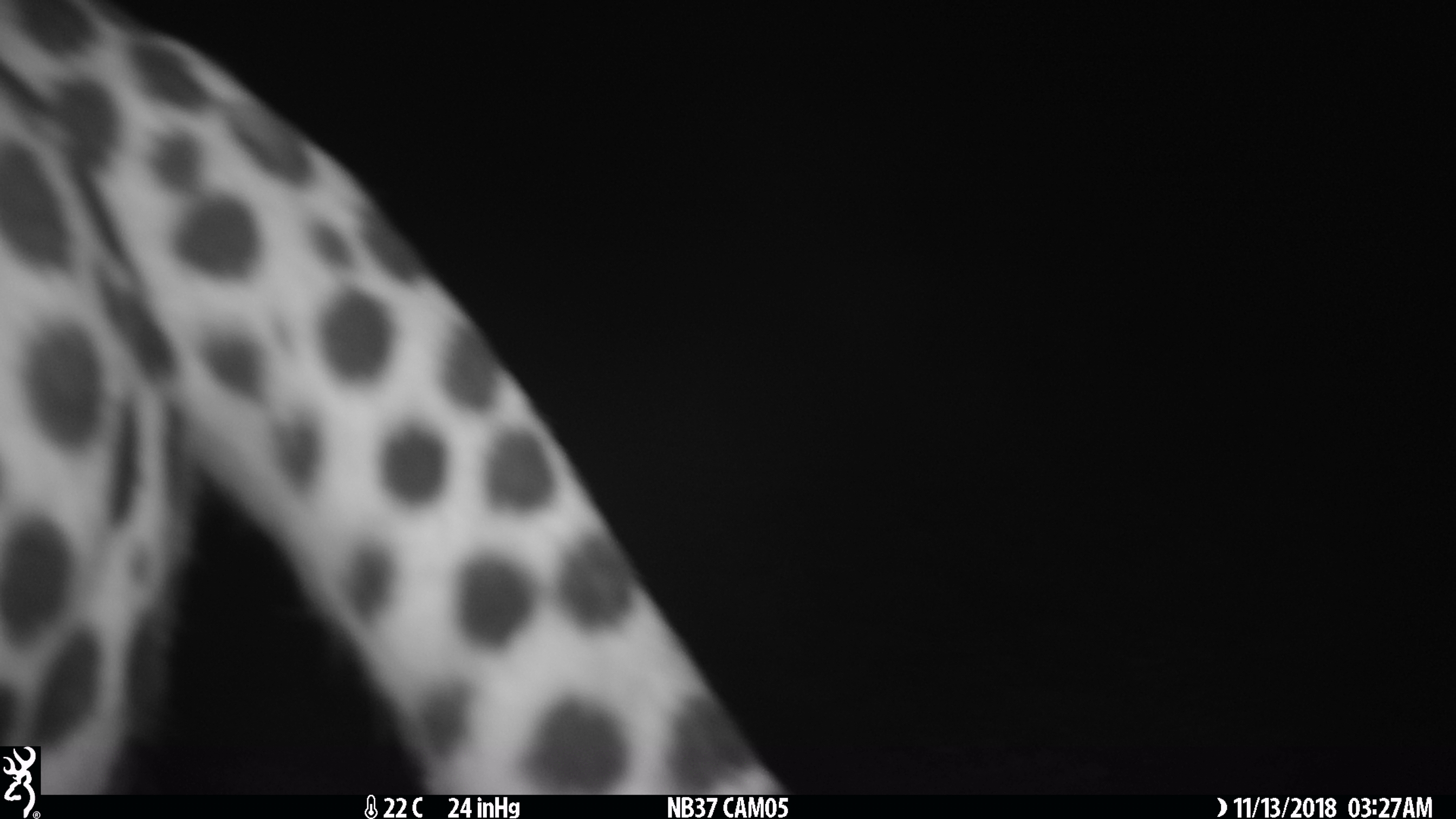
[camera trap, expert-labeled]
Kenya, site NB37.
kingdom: Animalia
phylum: Chordata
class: Mammalia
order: Carnivora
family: Felidae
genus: Acinonyx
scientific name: Acinonyx jubatus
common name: cheetah